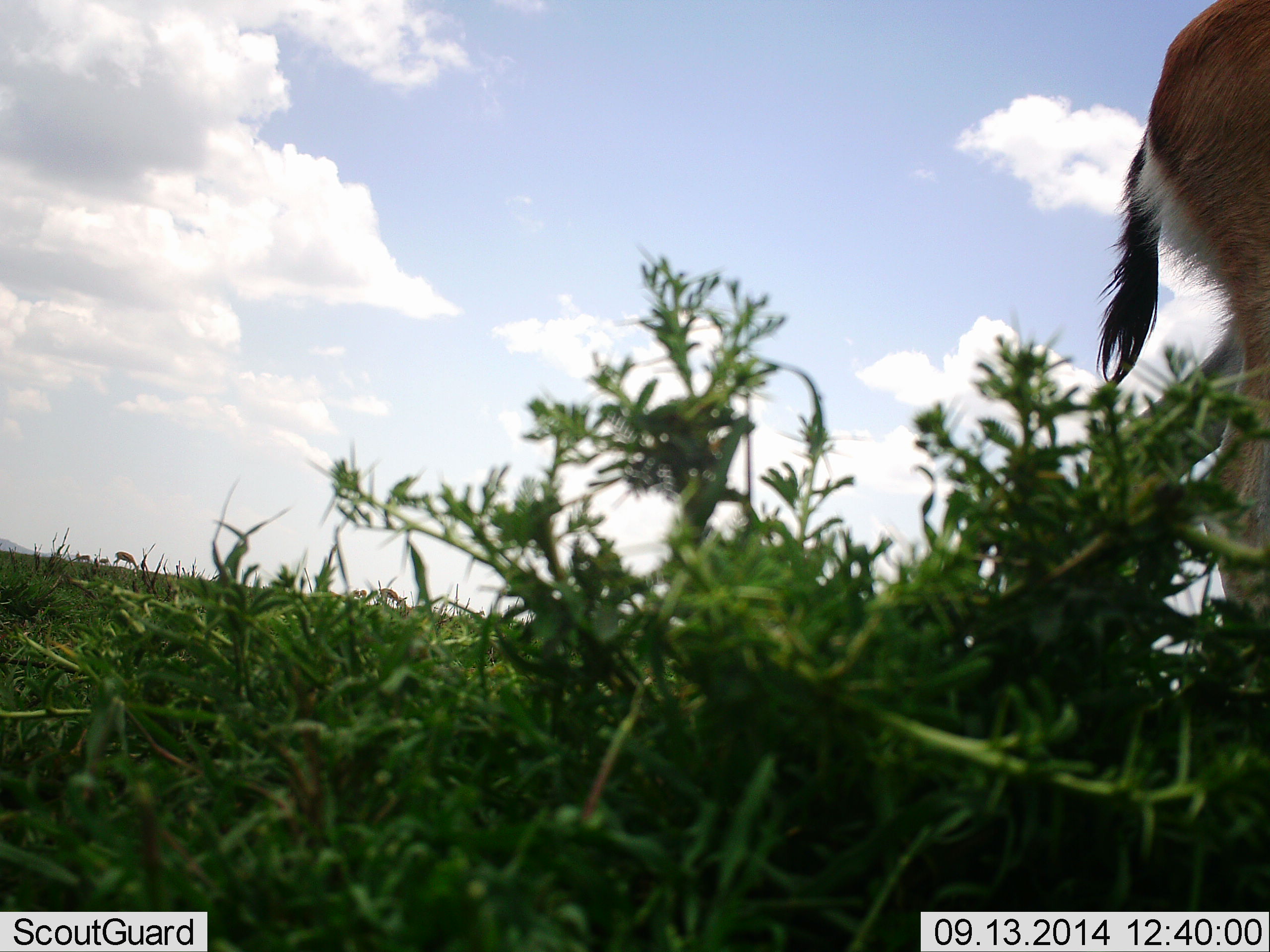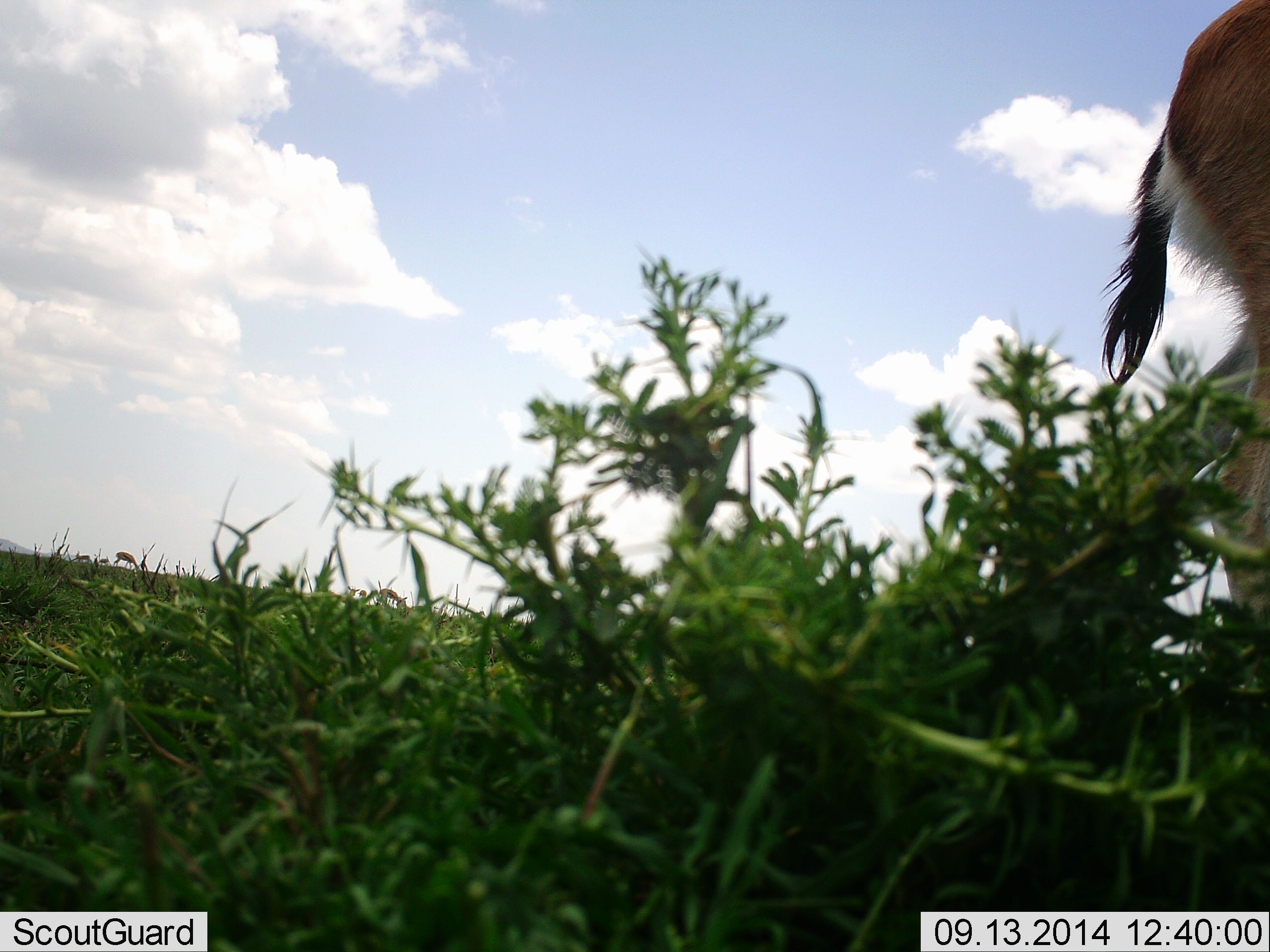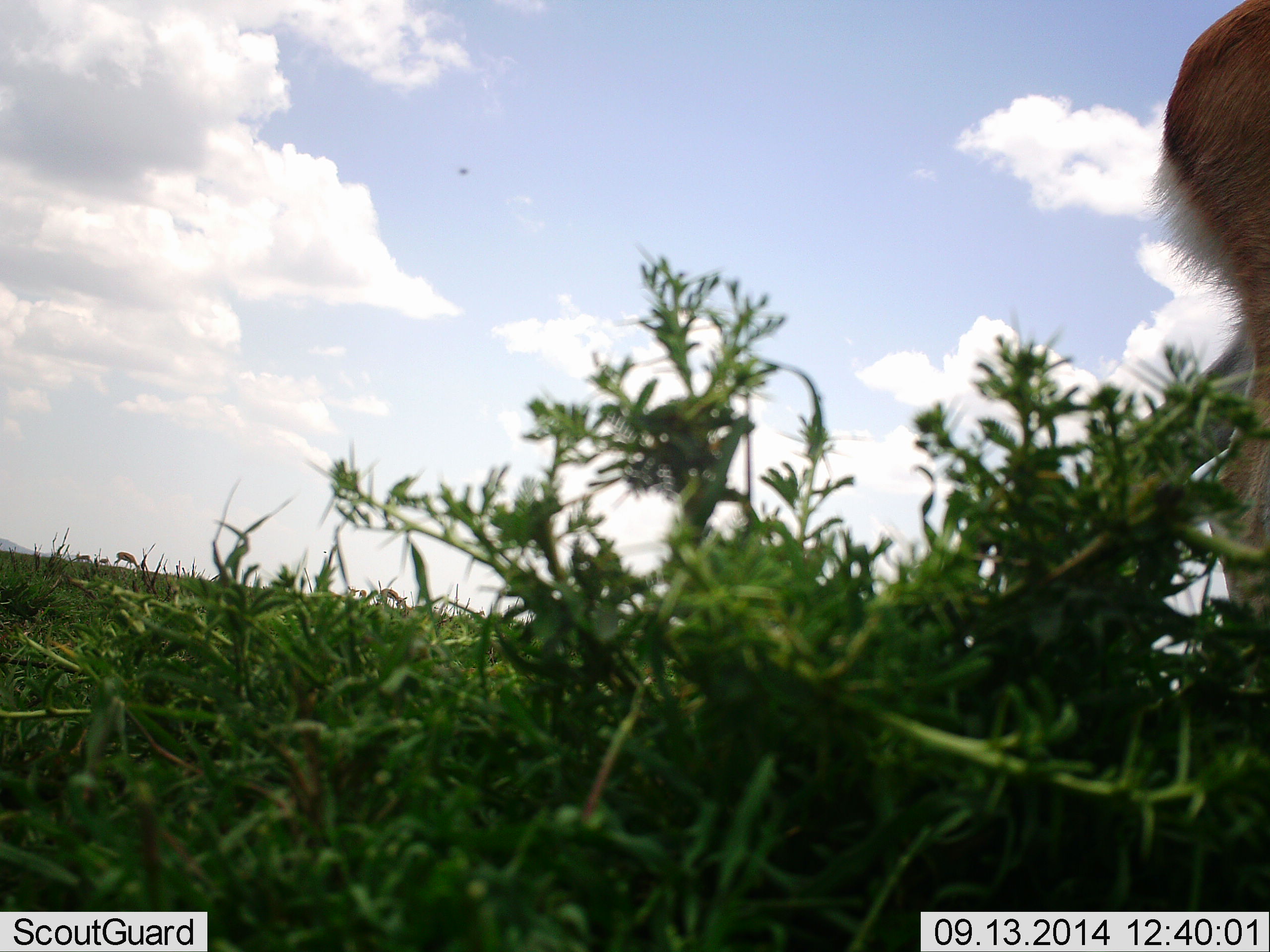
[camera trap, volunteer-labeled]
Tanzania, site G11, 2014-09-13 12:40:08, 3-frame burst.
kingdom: Animalia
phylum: Chordata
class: Mammalia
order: Artiodactyla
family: Bovidae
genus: Eudorcas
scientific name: Eudorcas thomsonii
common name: thomson's gazelle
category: gazellethomsons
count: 1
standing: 80%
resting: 0%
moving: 20%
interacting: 0%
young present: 0%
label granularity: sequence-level